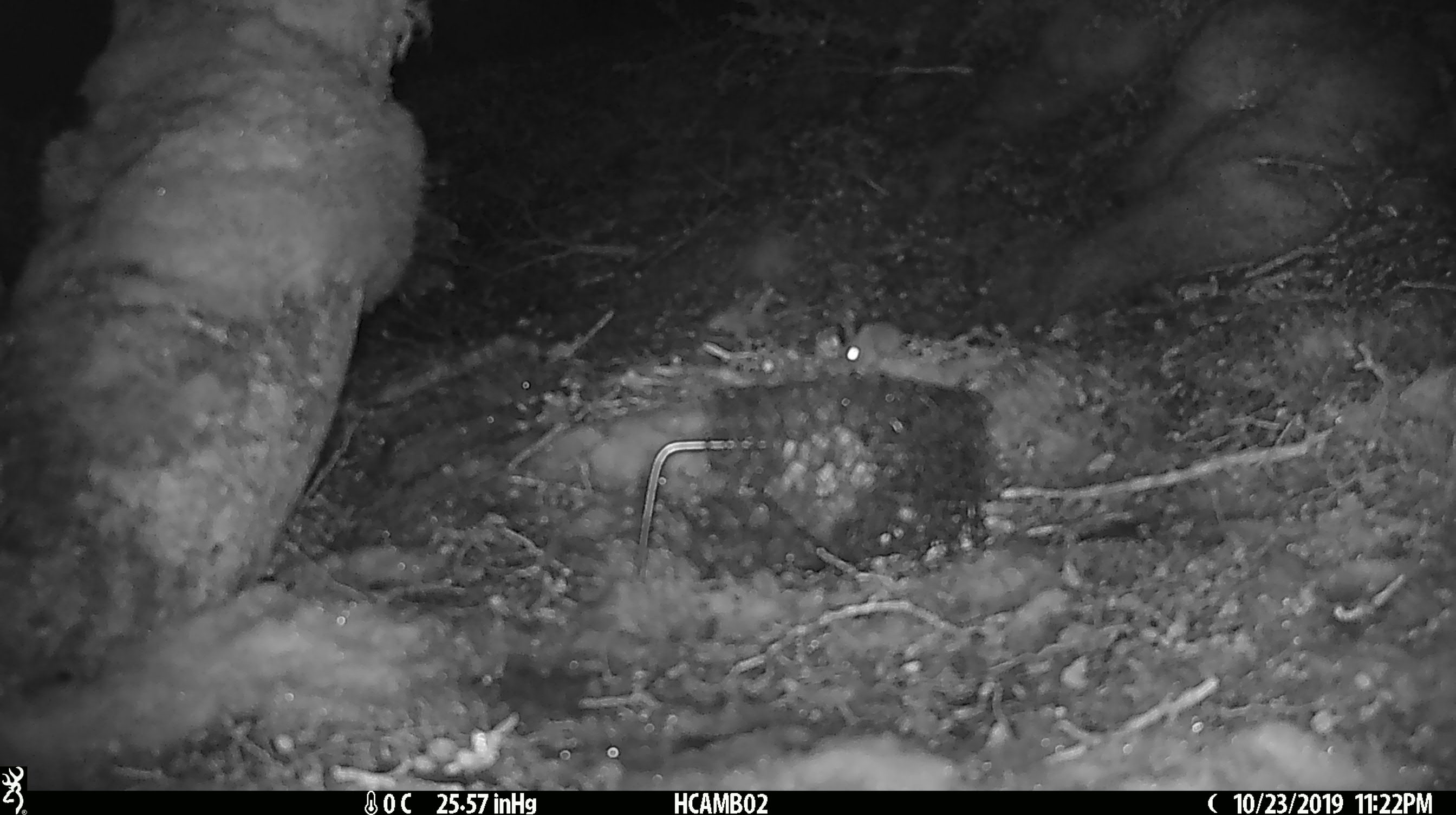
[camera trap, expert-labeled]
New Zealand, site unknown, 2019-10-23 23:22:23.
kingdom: Animalia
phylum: Chordata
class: Mammalia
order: Rodentia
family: Muridae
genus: Mus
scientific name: Mus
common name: mouse